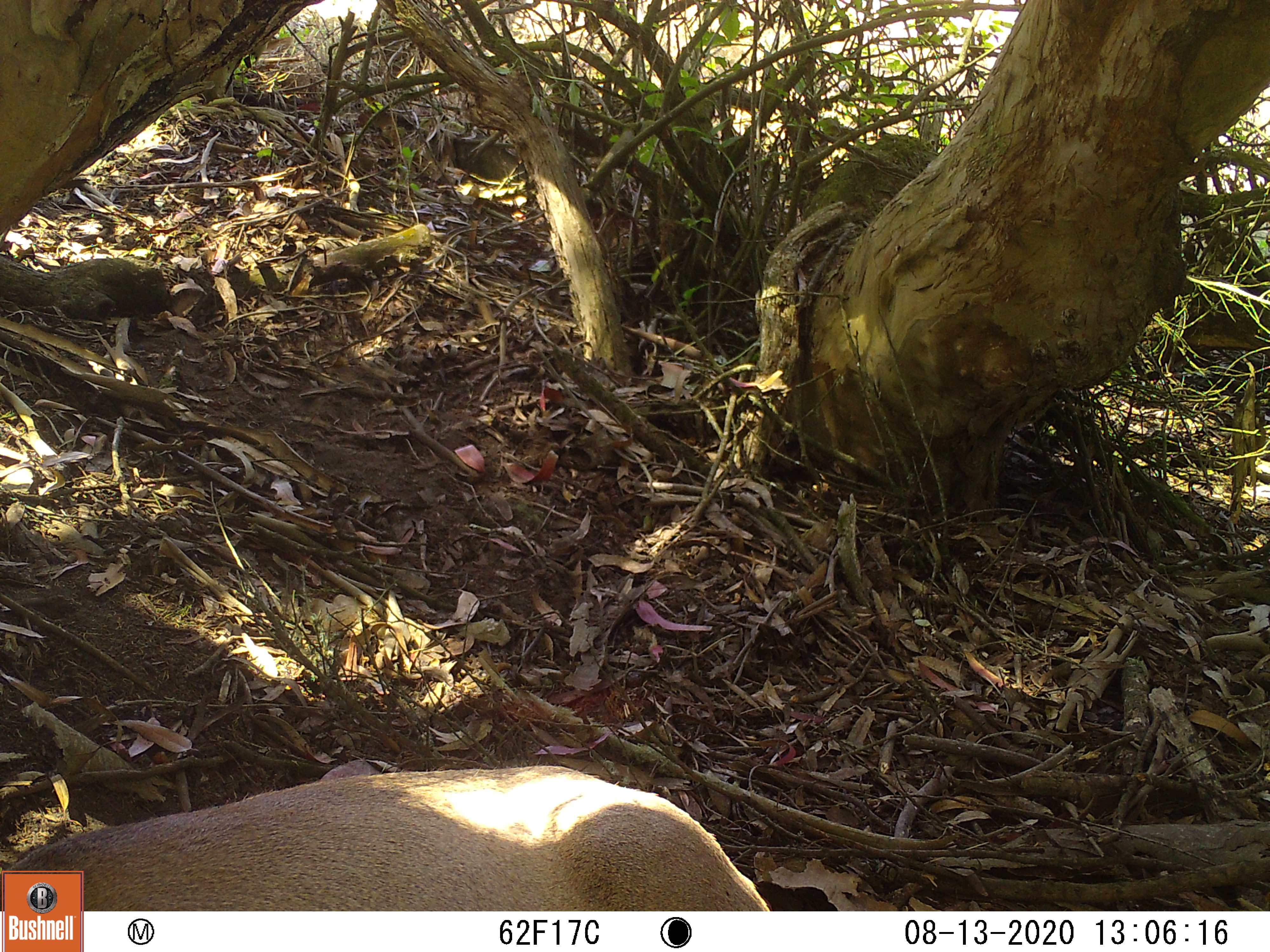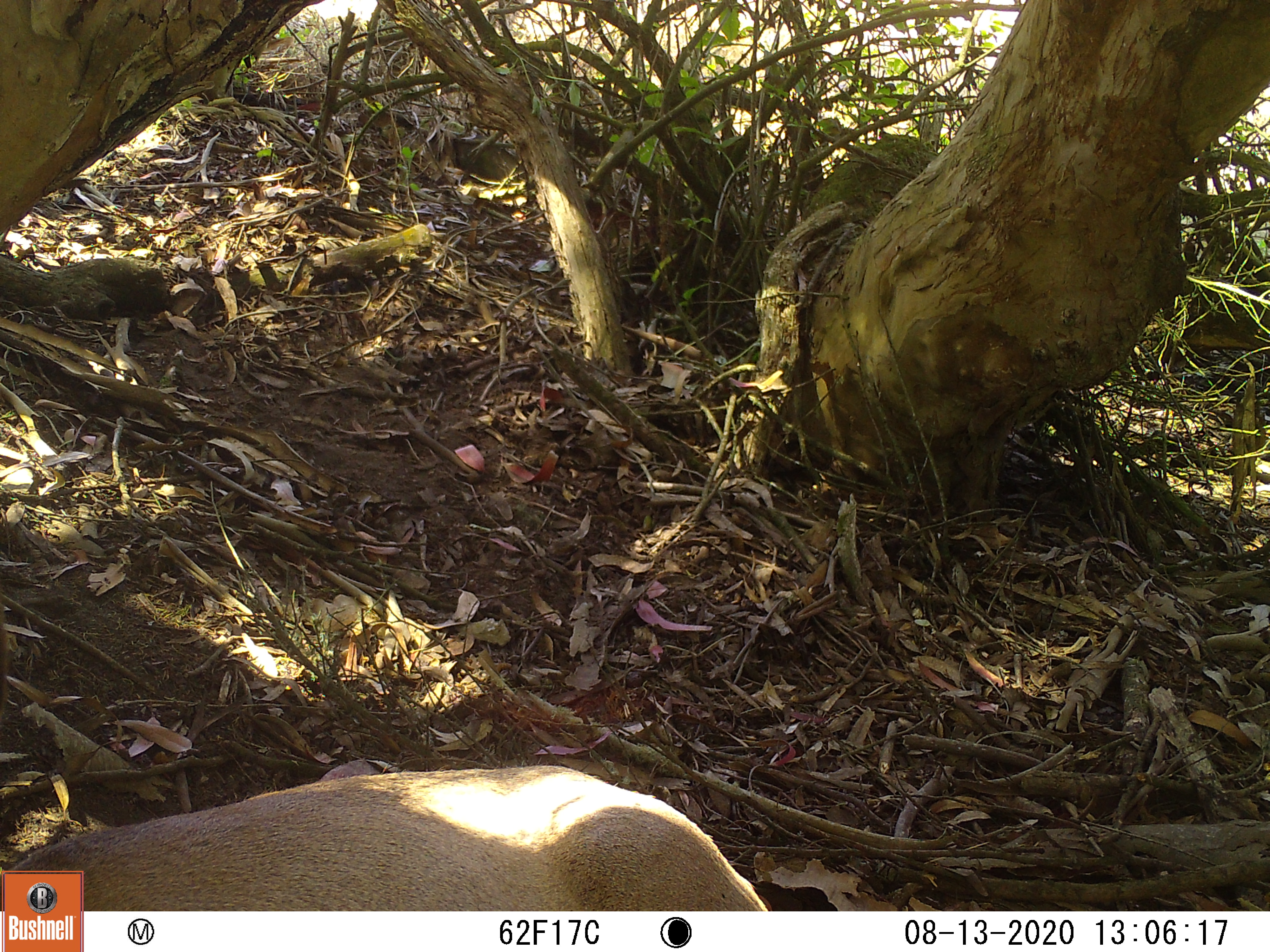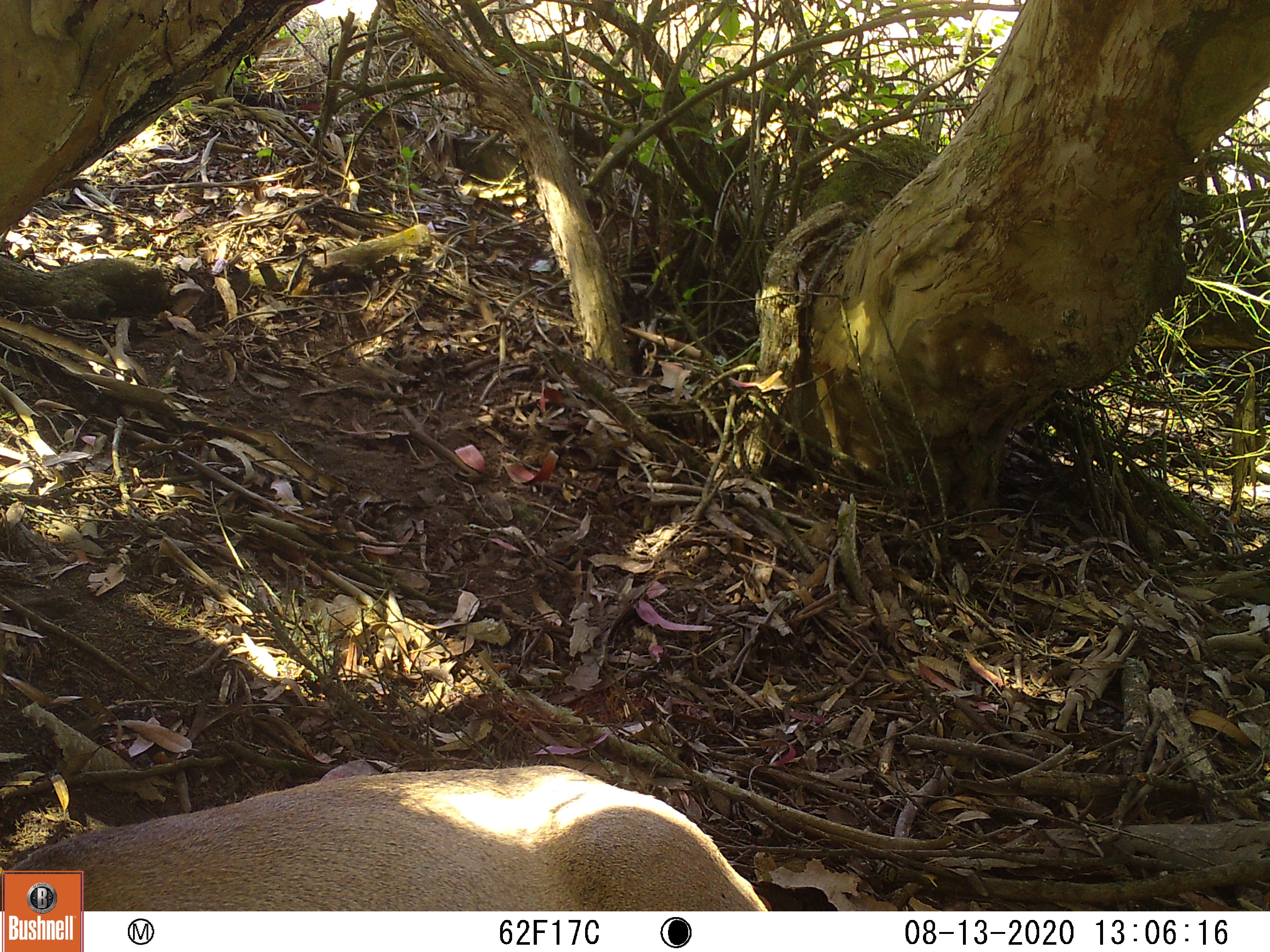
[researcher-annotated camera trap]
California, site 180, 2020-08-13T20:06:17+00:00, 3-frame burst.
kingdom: Animalia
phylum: Chordata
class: Mammalia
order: Artiodactyla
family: Cervidae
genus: Odocoileus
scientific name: Odocoileus hemionus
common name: mule deer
Mule deer (Odocoileus hemionus).